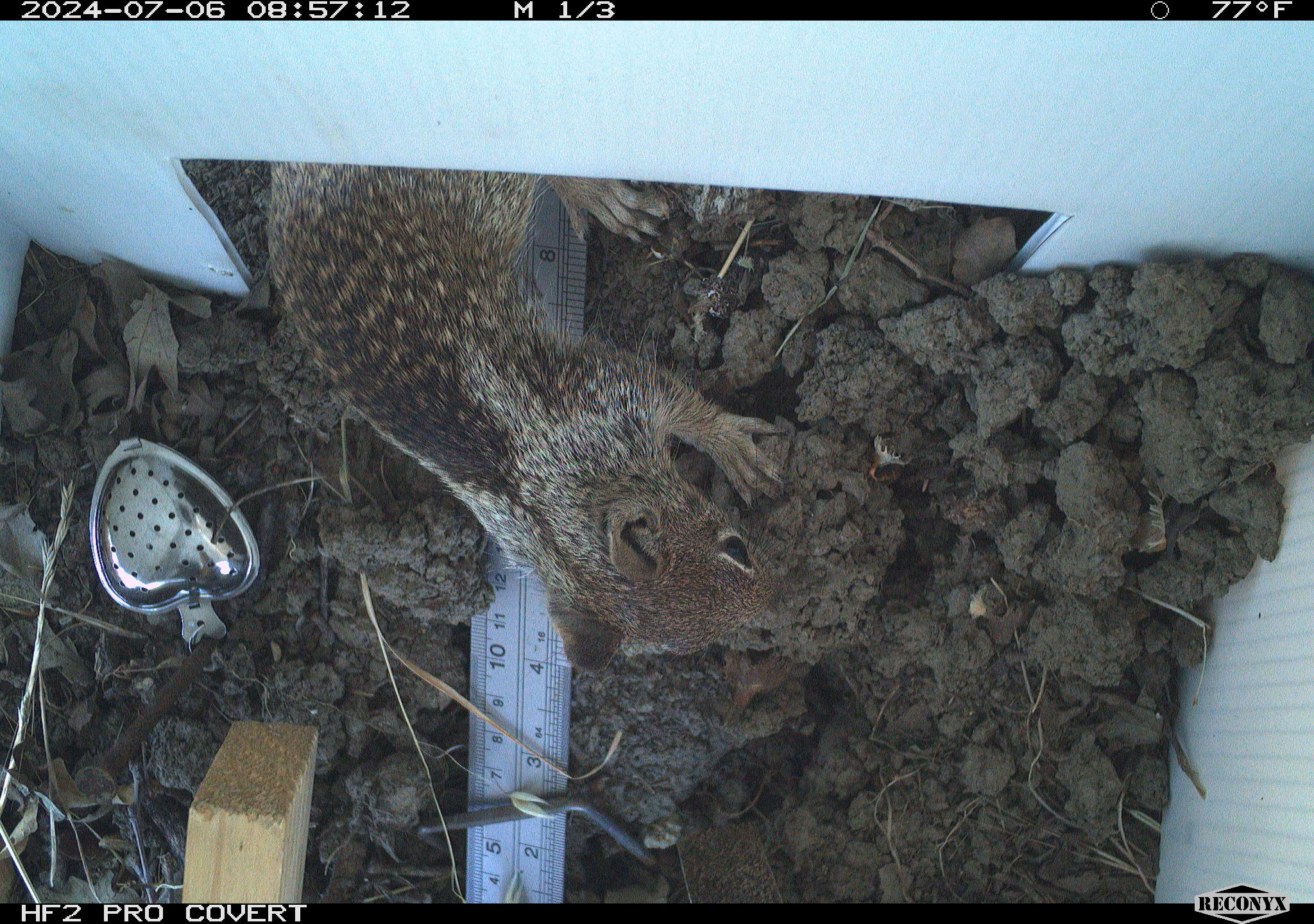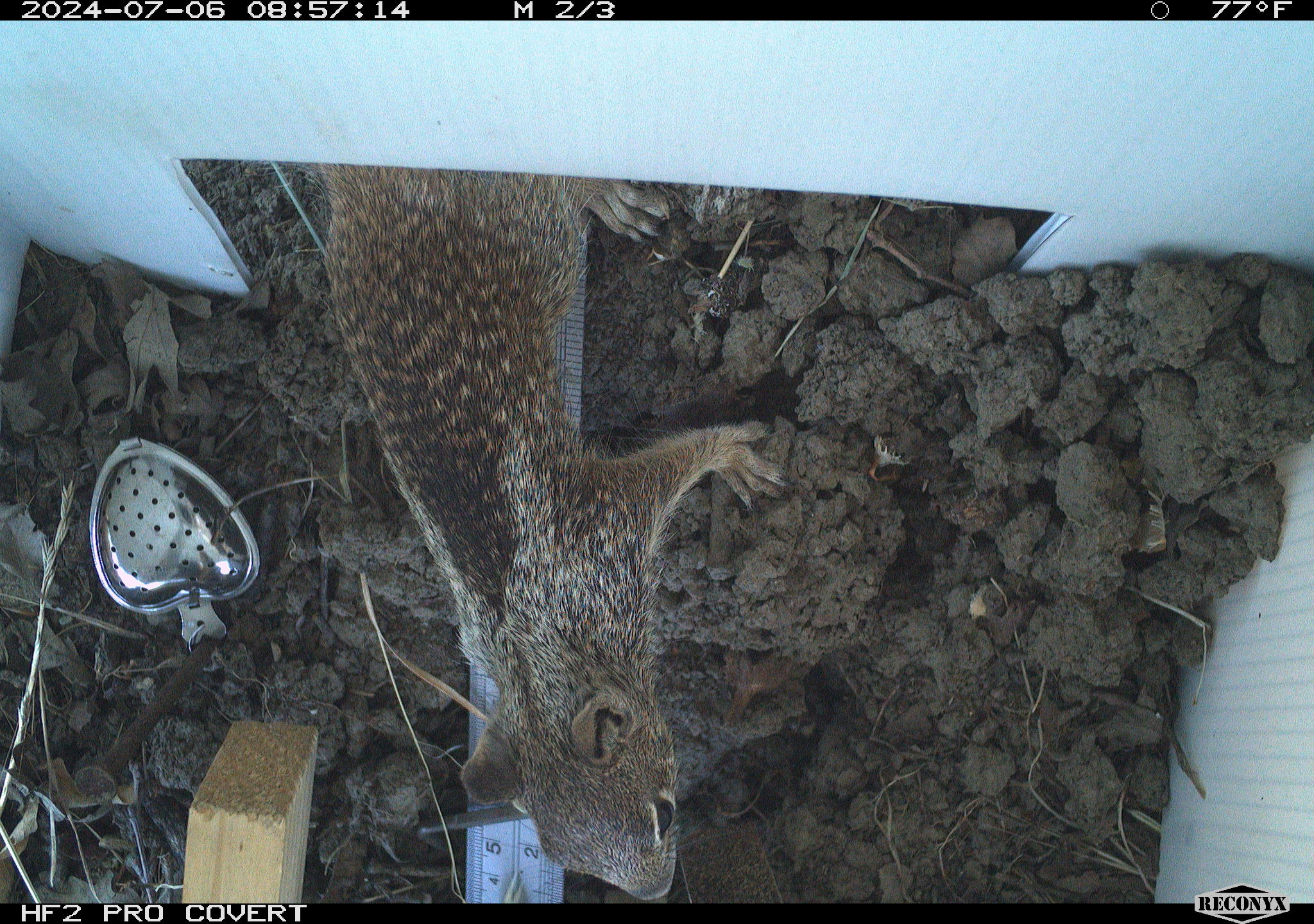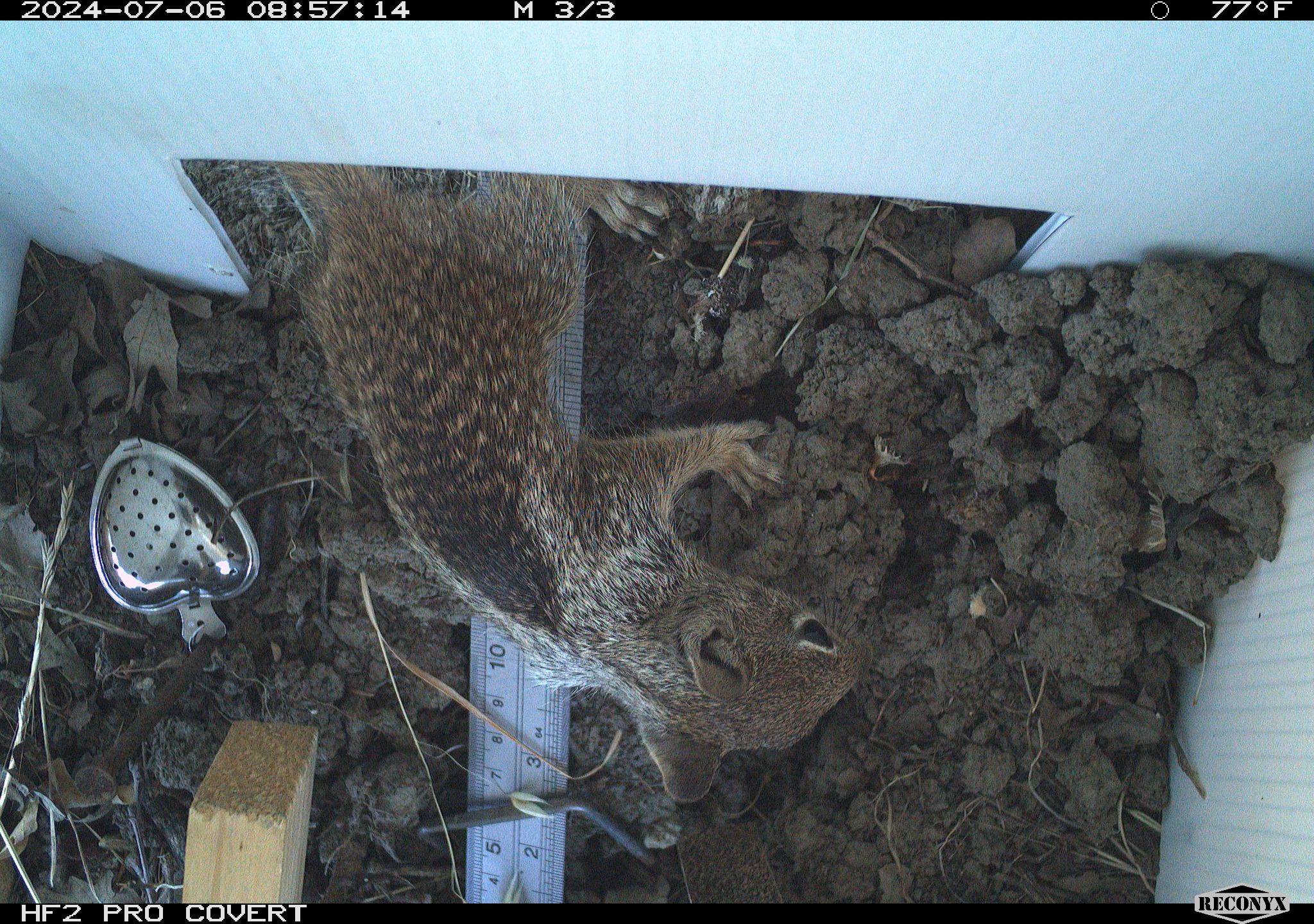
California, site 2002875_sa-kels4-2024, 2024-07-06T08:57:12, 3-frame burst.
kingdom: Animalia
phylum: Chordata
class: Mammalia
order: Rodentia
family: Sciuridae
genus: Otospermophilus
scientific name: Otospermophilus beecheyi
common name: california ground squirrel